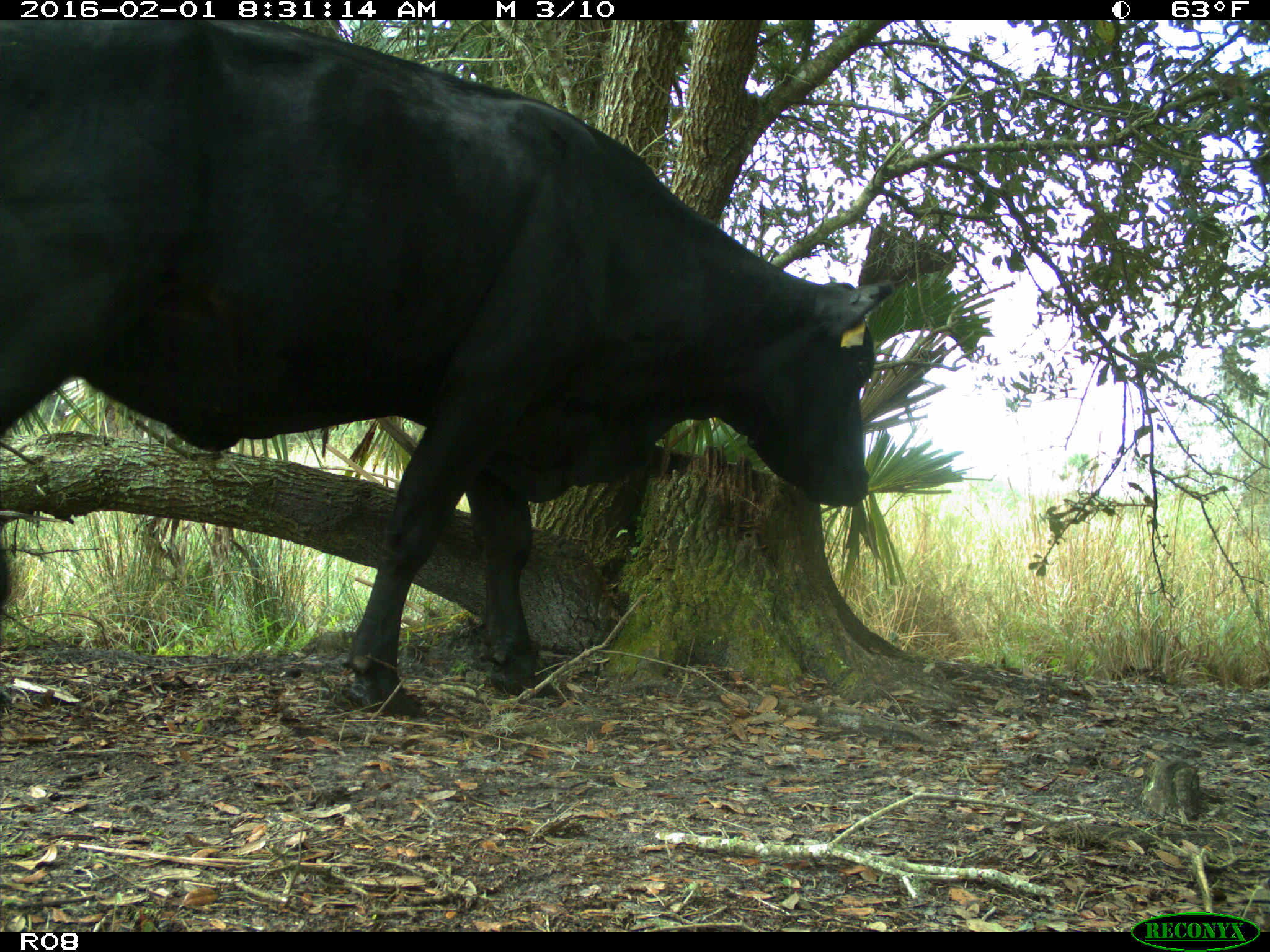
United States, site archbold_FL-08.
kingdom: Animalia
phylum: Chordata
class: Mammalia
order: Artiodactyla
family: Bovidae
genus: Bos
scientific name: Bos taurus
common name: domestic cow